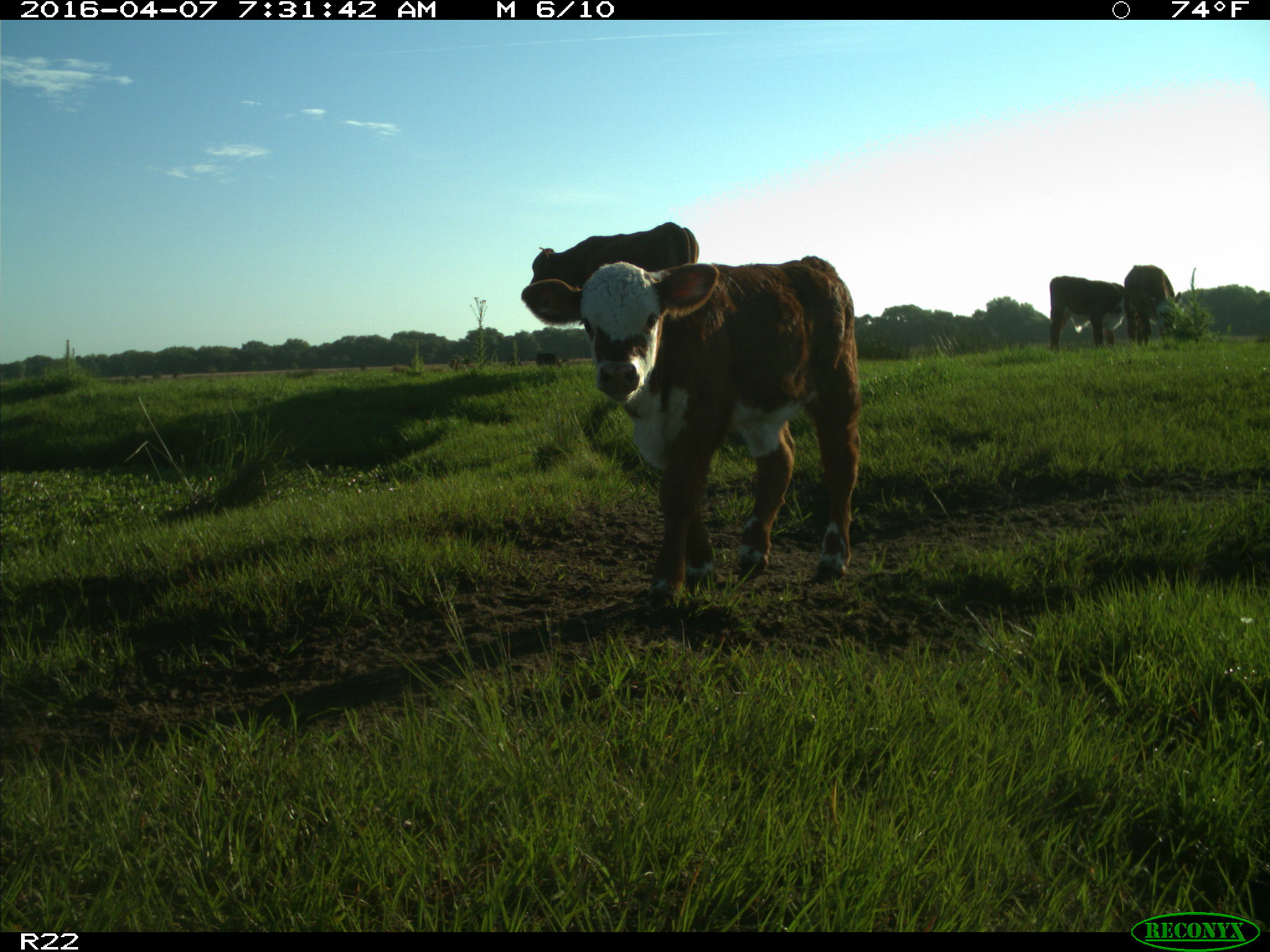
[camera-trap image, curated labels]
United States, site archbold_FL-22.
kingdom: Animalia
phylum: Chordata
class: Mammalia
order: Artiodactyla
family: Bovidae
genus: Bos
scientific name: Bos taurus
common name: domestic cow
Bos taurus (domestic cow).